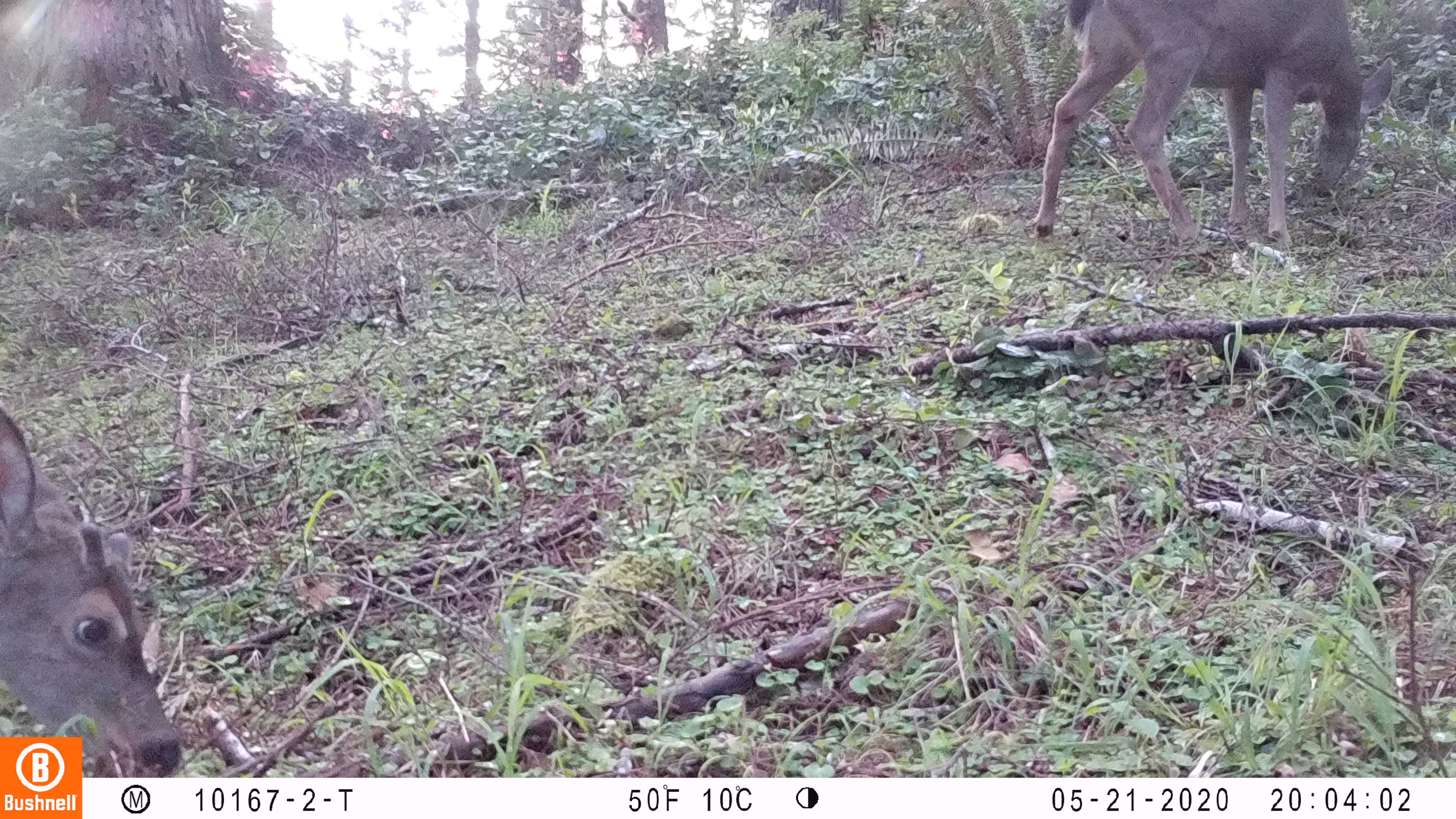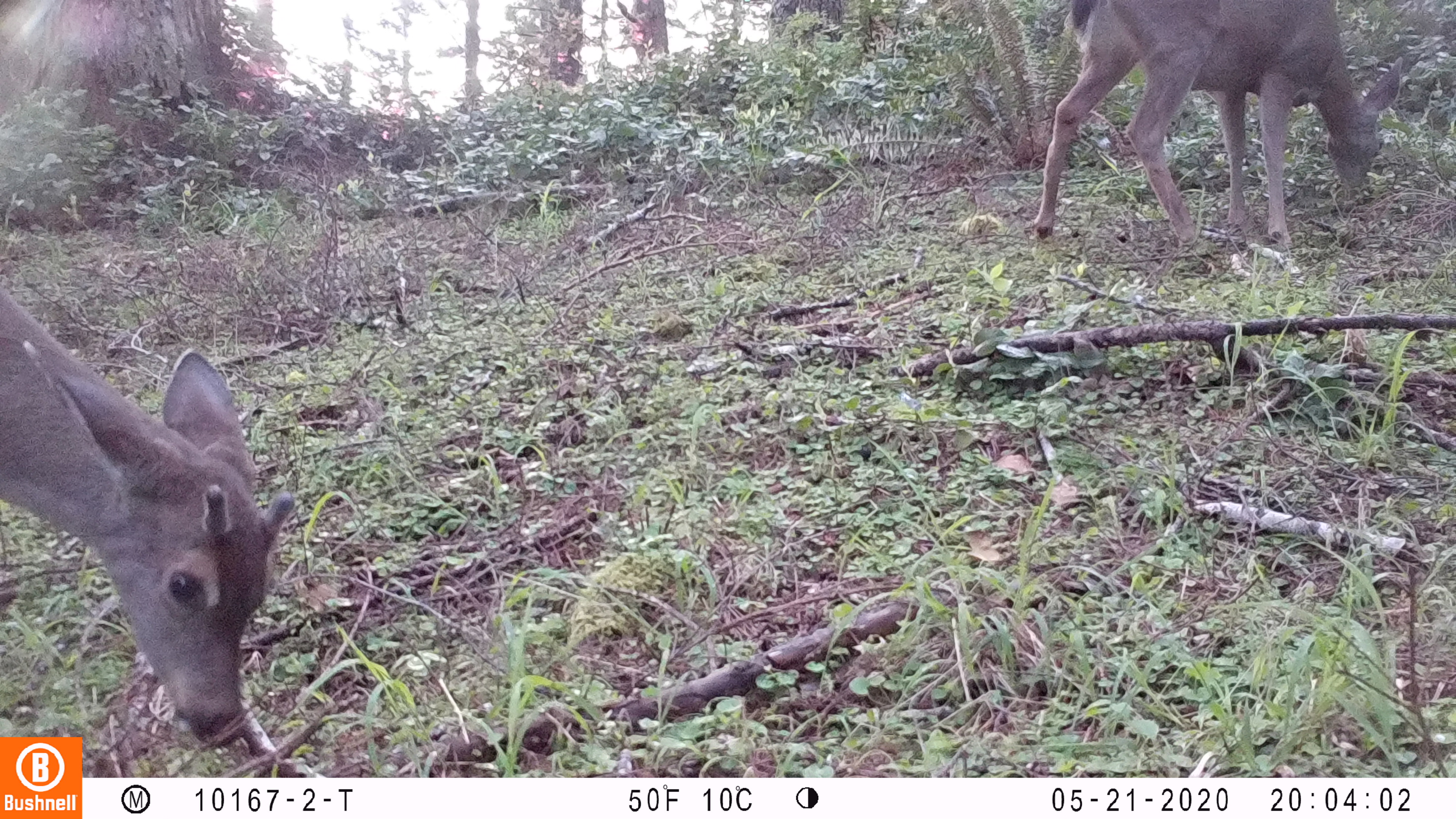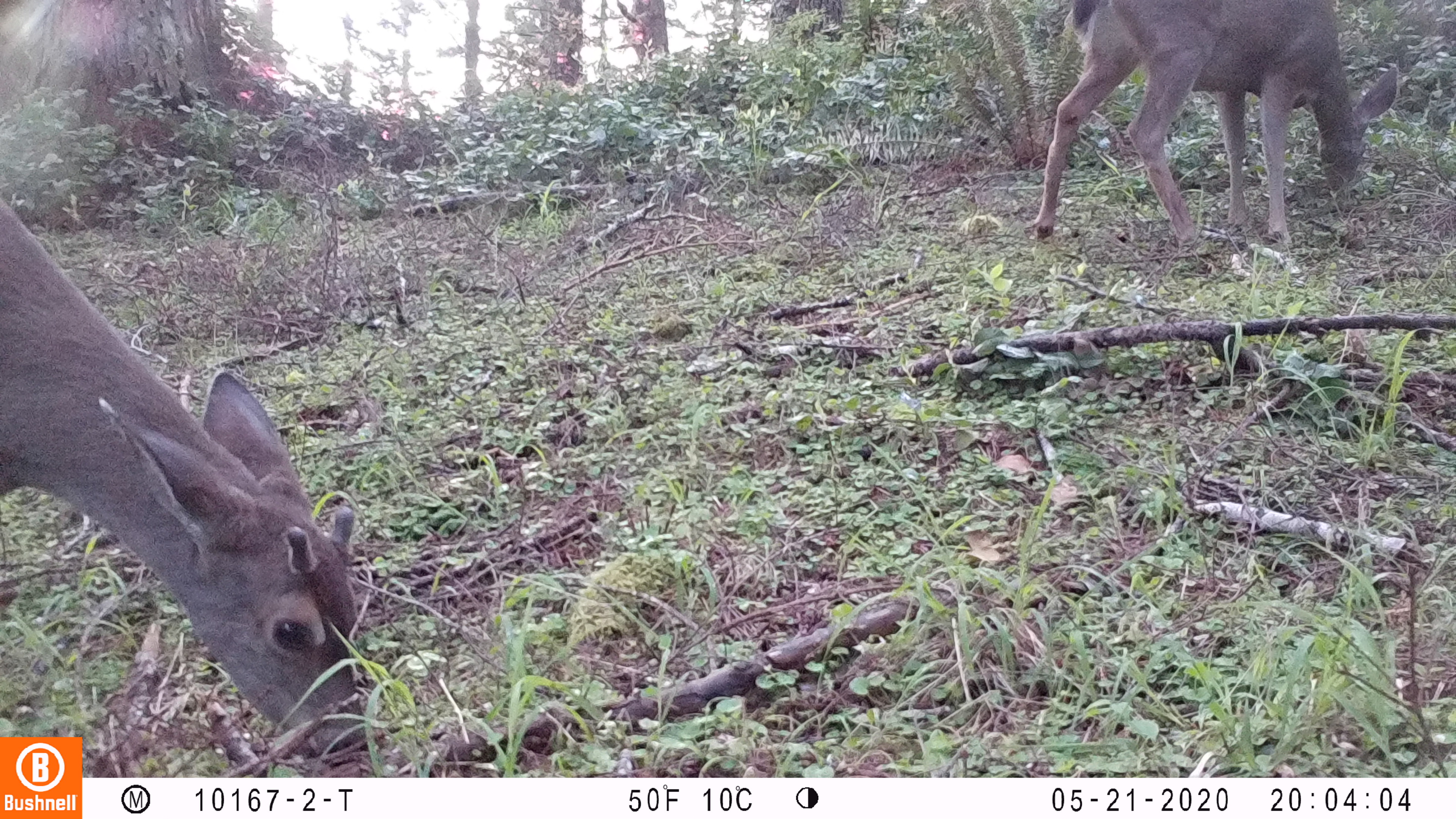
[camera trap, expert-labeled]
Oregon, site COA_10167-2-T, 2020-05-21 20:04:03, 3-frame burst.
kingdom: Animalia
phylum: Chordata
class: Mammalia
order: Artiodactyla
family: Cervidae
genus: Odocoileus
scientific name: Odocoileus hemionus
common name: black-tailed deer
Black-tailed deer (Odocoileus hemionus).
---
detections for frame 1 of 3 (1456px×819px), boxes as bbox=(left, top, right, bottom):
black-tailed deer: bbox=(1020, 0, 1382, 243); bbox=(2, 402, 182, 734)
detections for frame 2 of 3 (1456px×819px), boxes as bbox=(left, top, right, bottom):
black-tailed deer: bbox=(2, 273, 298, 732); bbox=(1020, 0, 1394, 256)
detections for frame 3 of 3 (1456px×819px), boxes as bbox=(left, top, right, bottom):
black-tailed deer: bbox=(2, 179, 368, 730); bbox=(1011, 0, 1377, 264)